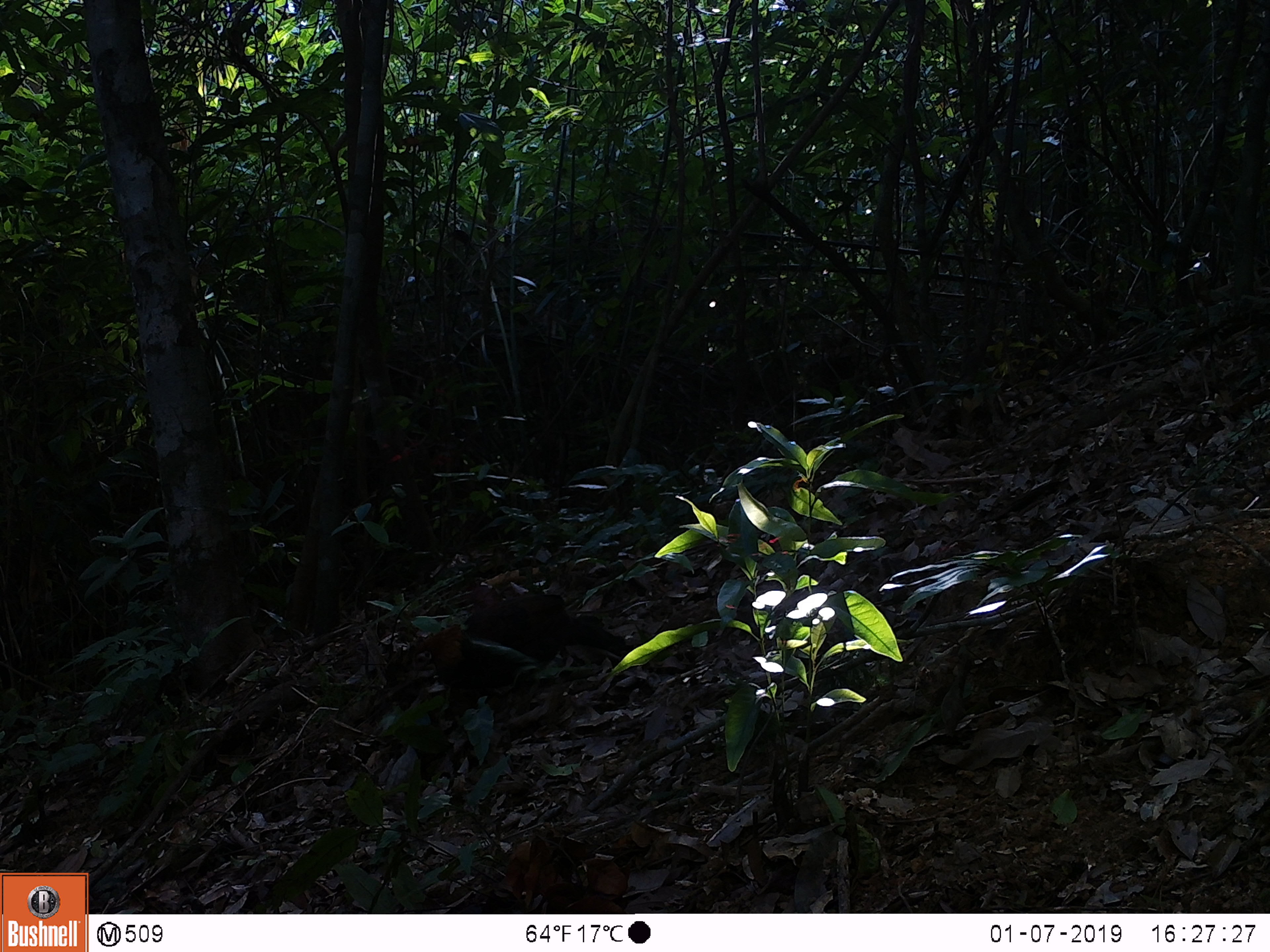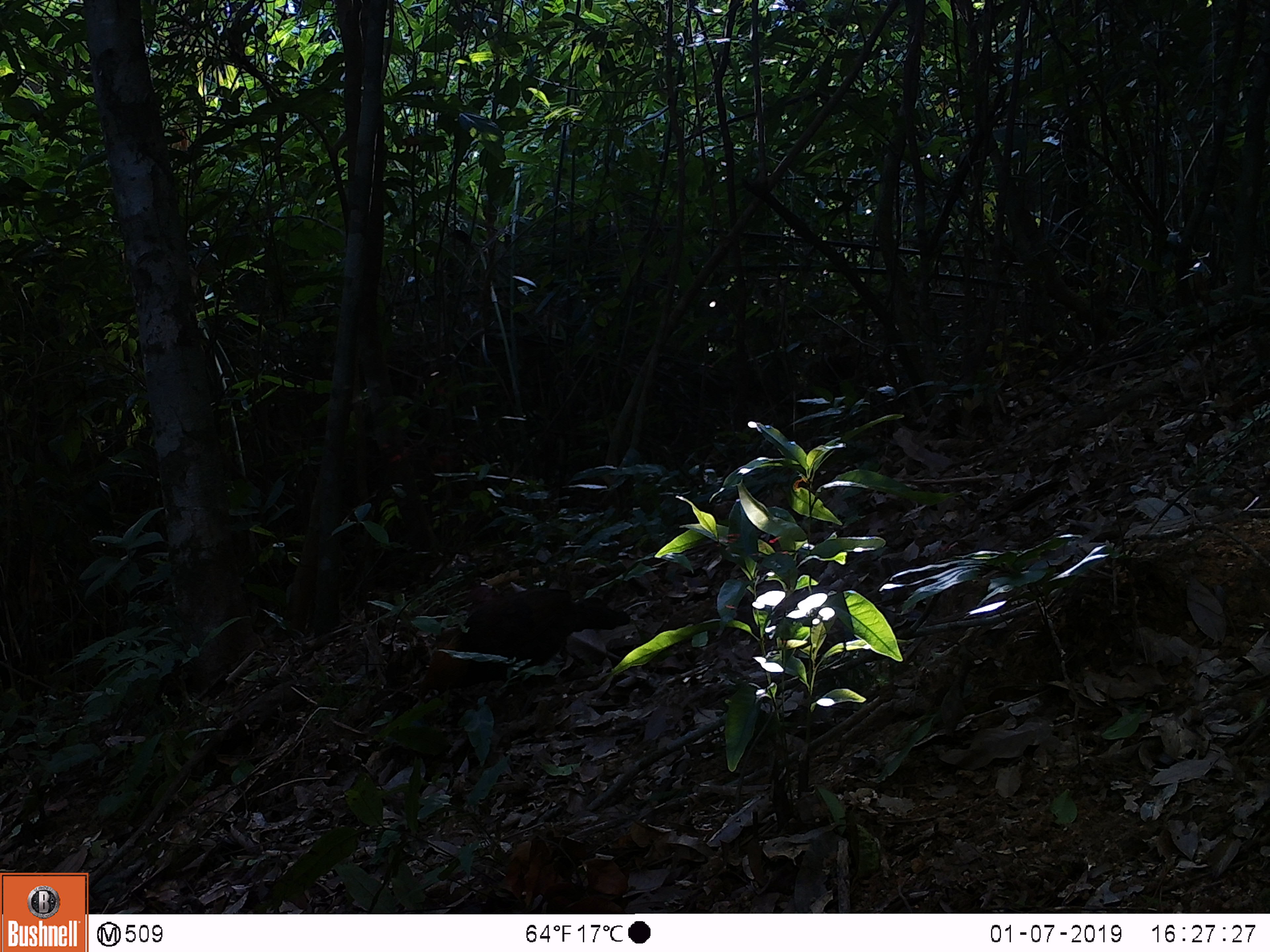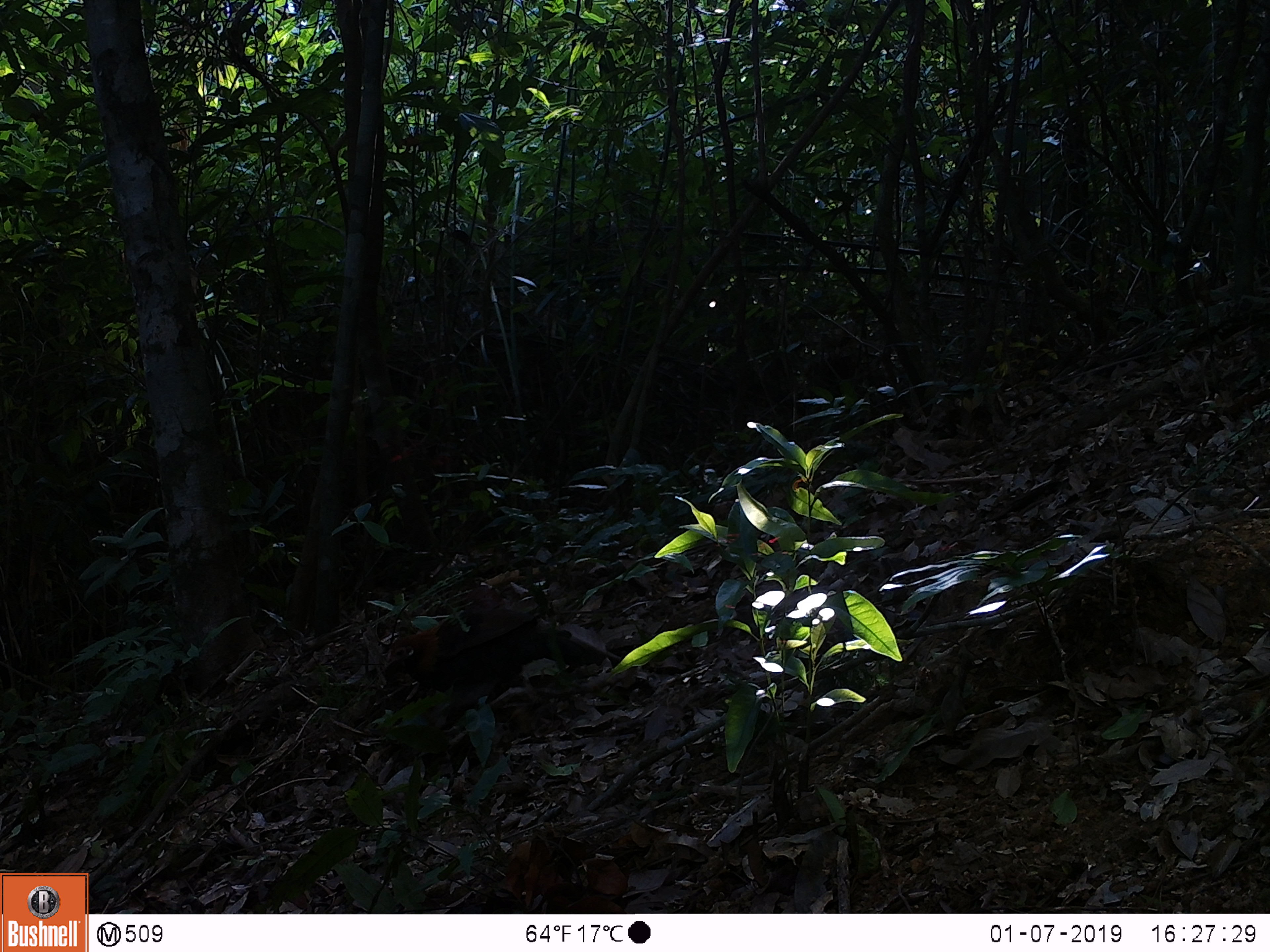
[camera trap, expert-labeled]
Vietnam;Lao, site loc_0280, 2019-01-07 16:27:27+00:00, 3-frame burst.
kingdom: Animalia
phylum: Chordata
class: Aves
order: Galliformes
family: Phasianidae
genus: Gallus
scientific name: Gallus gallus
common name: red junglefowl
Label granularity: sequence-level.